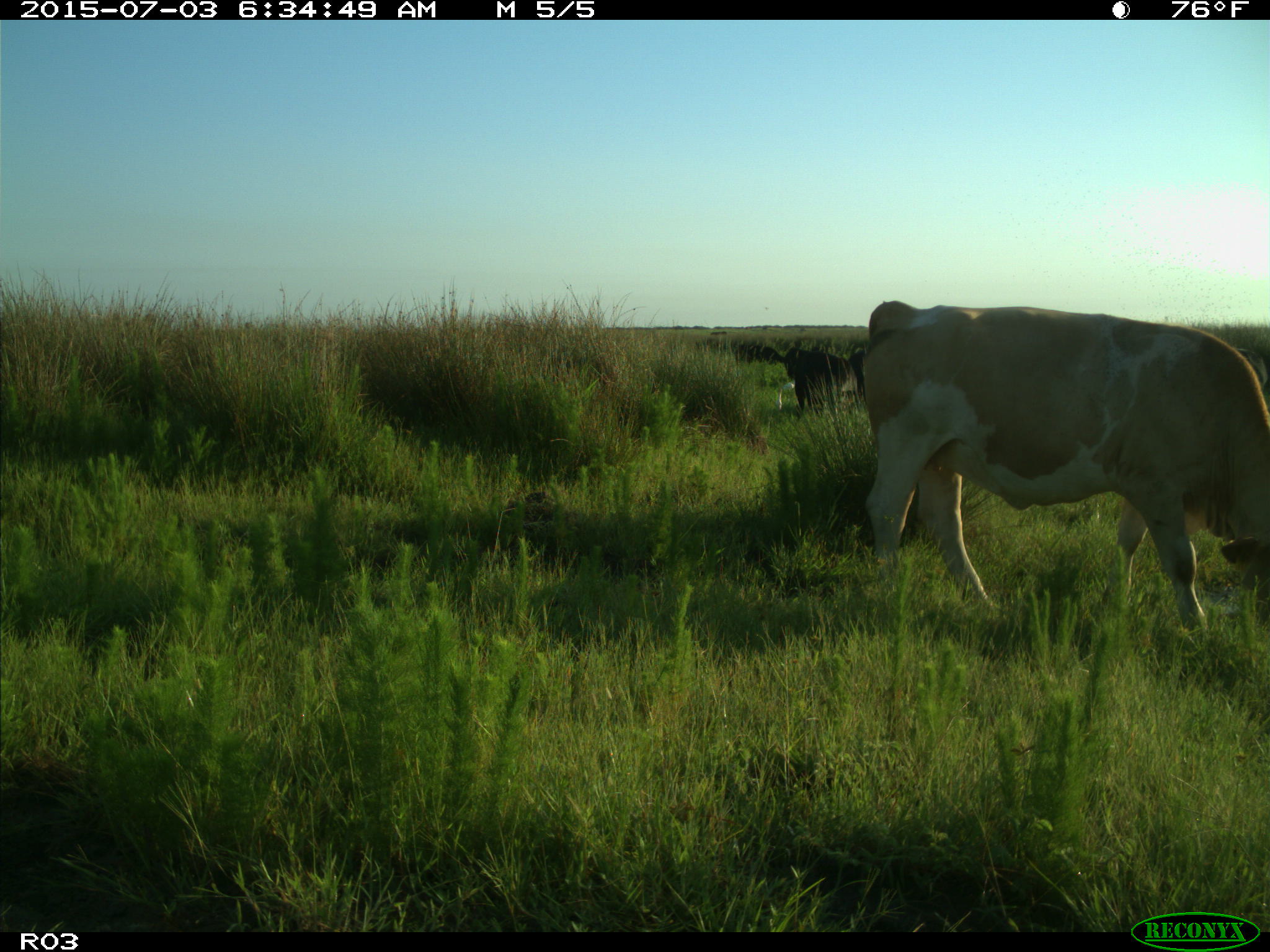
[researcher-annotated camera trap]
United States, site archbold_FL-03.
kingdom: Animalia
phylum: Chordata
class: Mammalia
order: Artiodactyla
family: Bovidae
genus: Bos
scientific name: Bos taurus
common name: domestic cow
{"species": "Bos taurus (domestic cow)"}